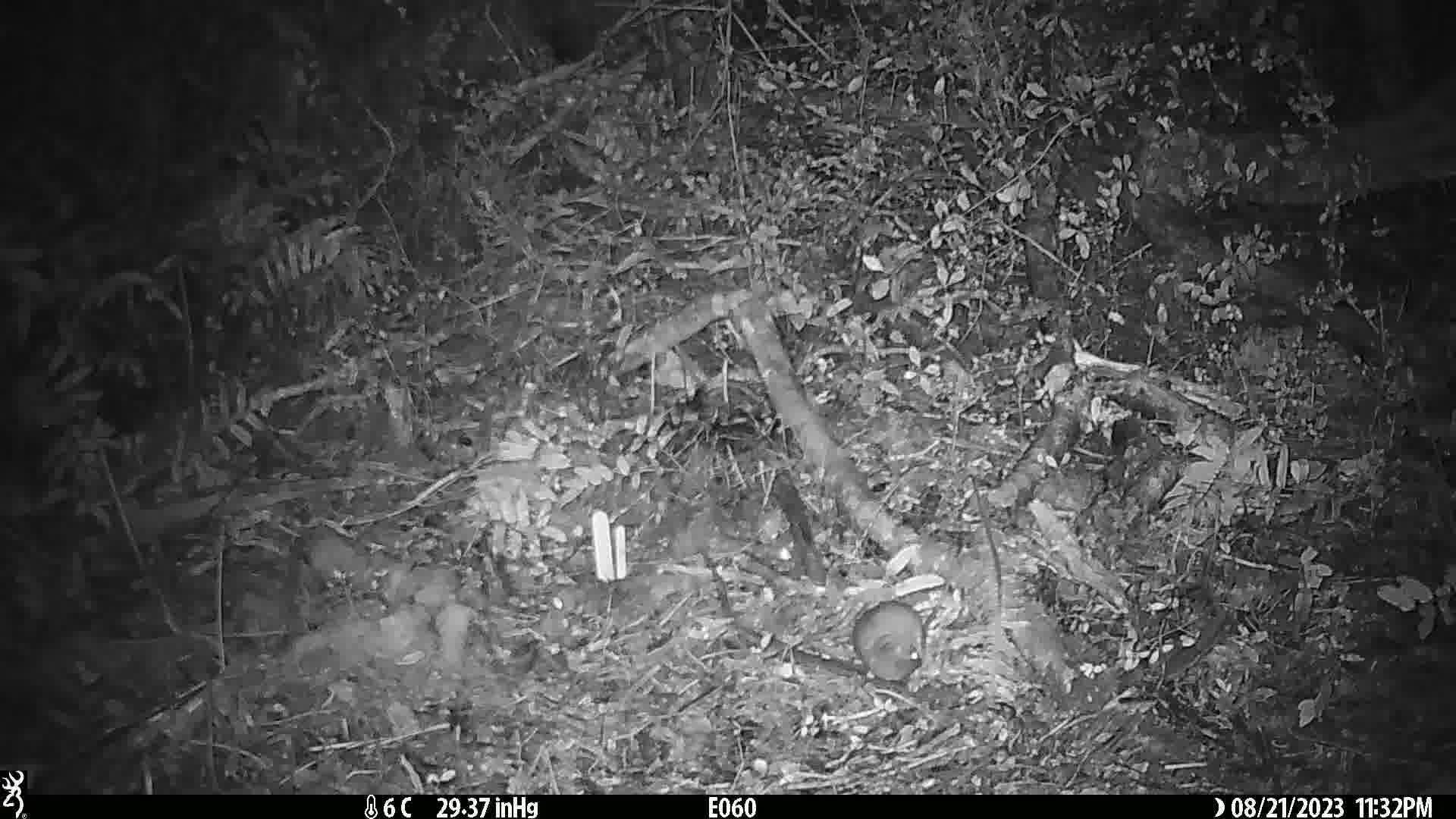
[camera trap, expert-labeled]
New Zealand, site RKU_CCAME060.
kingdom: Animalia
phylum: Chordata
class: Mammalia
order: Rodentia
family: Muridae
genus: Rattus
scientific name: Rattus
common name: rat